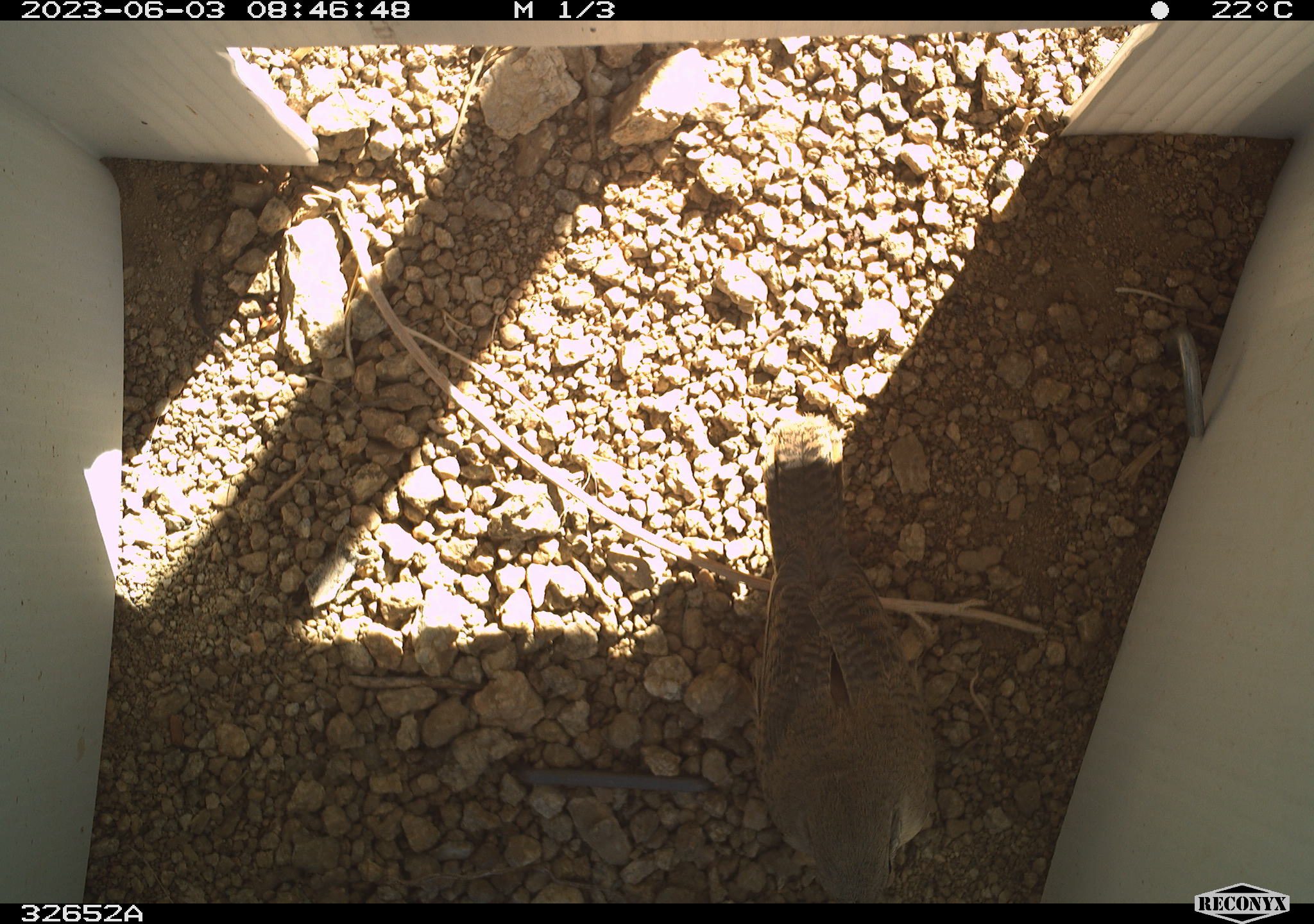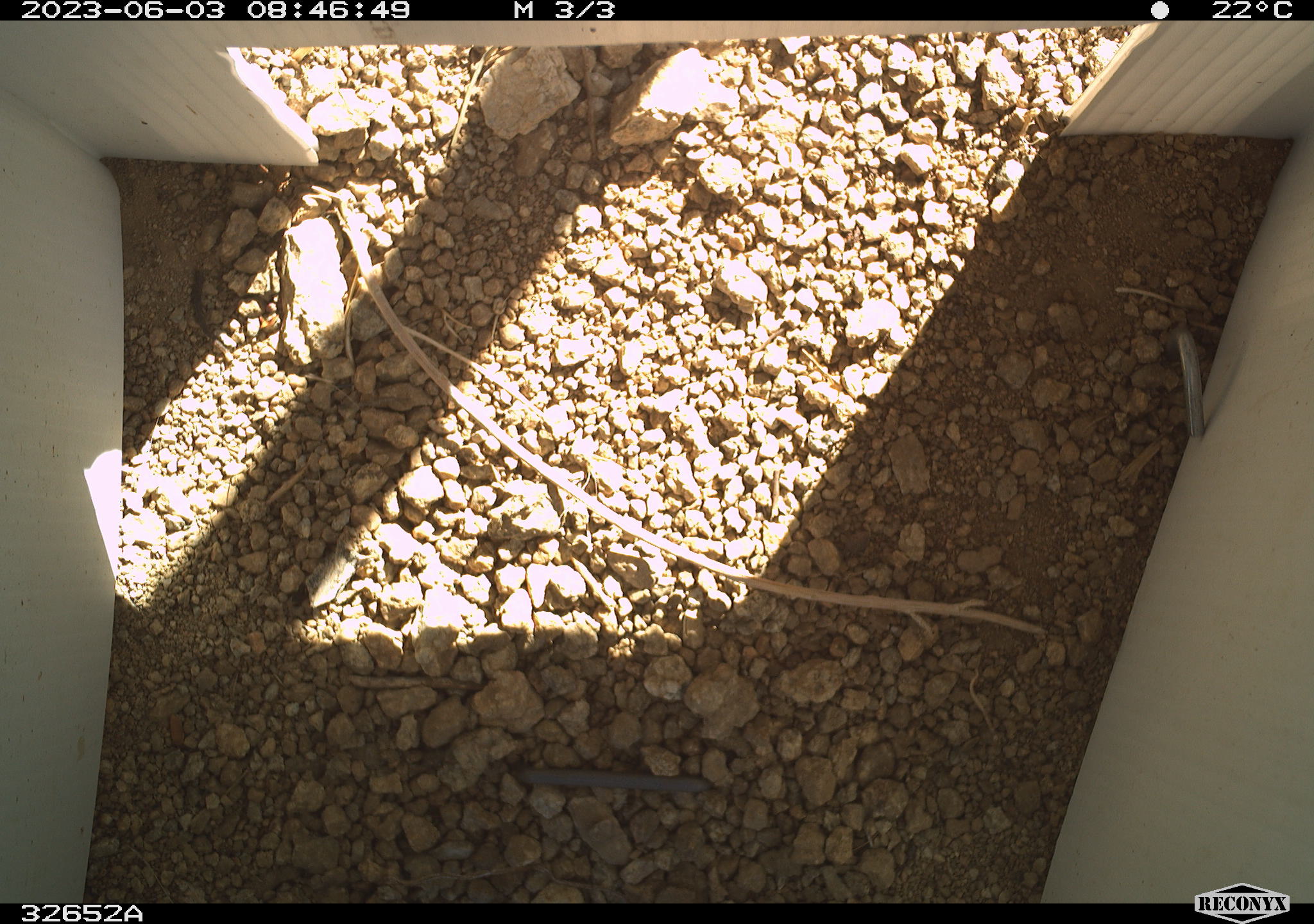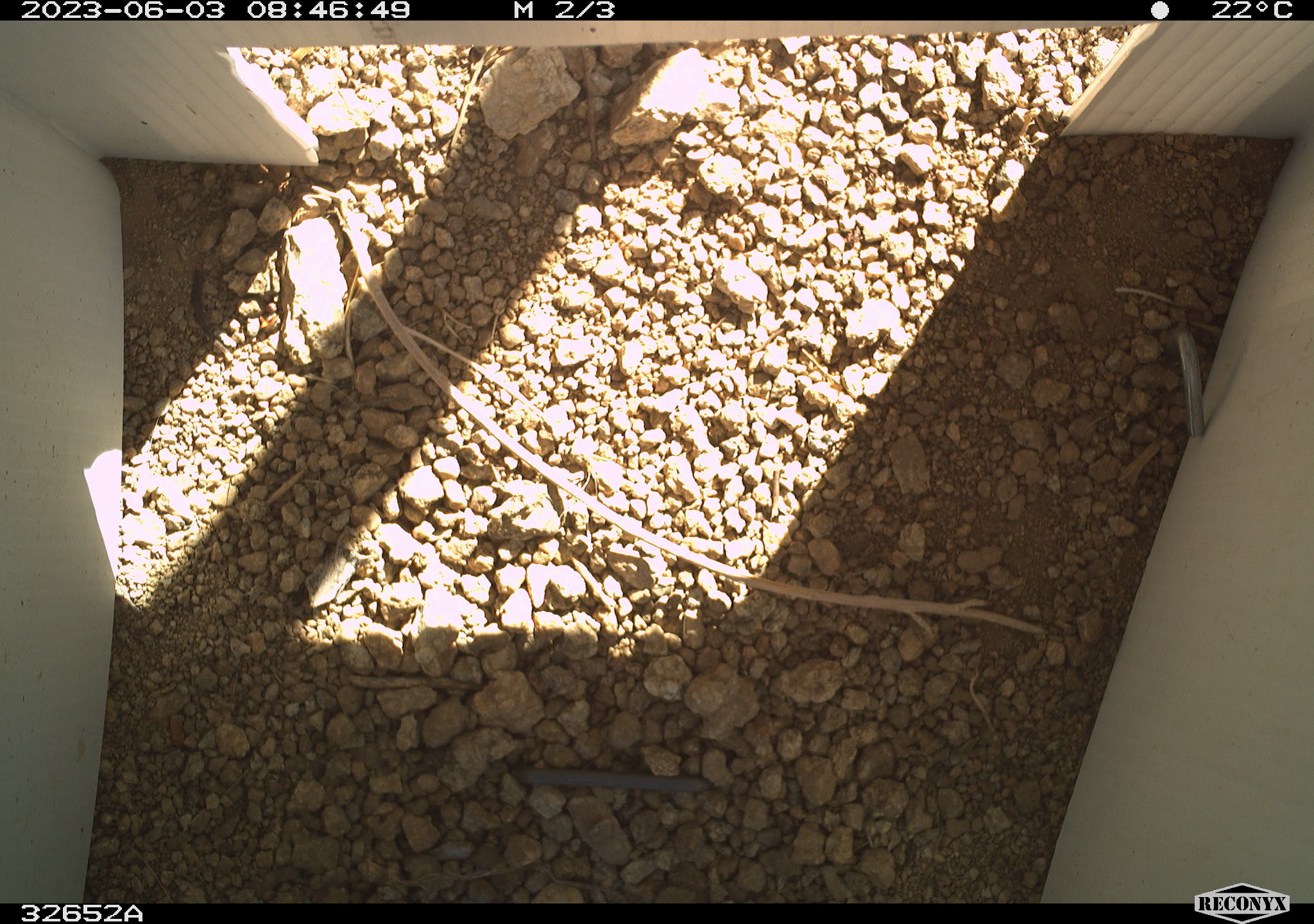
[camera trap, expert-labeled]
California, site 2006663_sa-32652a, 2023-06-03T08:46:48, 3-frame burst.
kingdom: Animalia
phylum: Chordata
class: Aves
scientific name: Aves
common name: bird